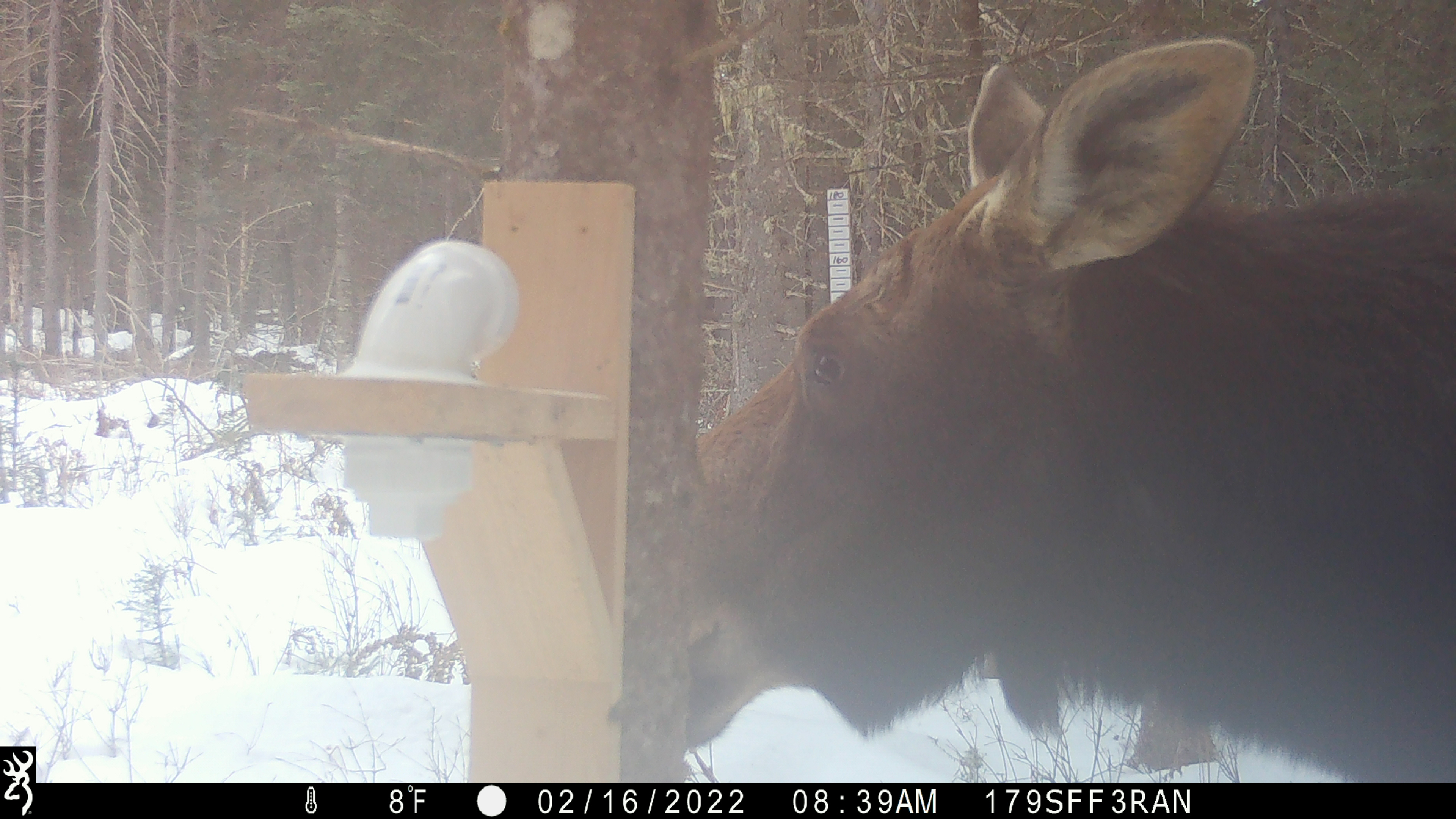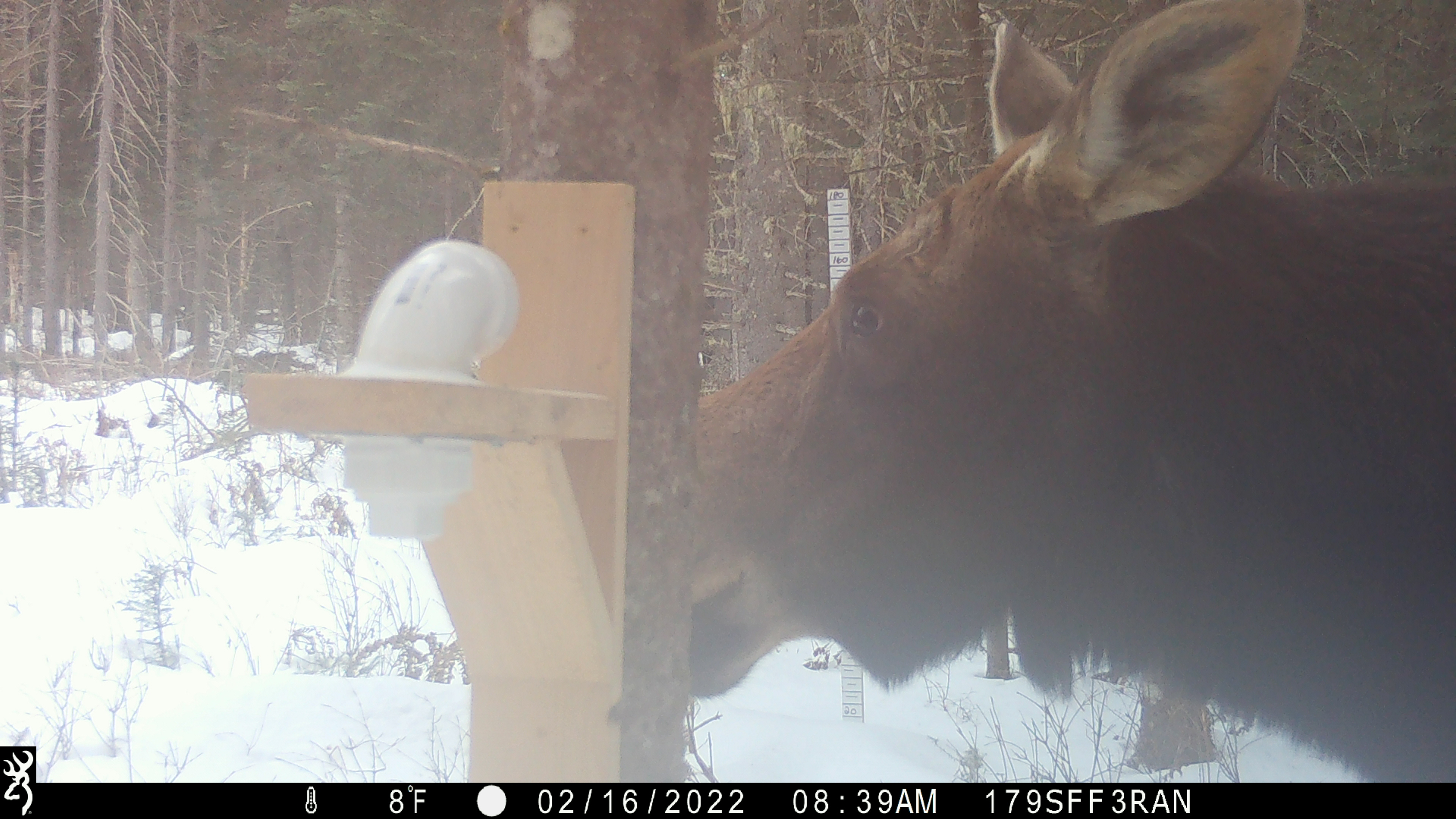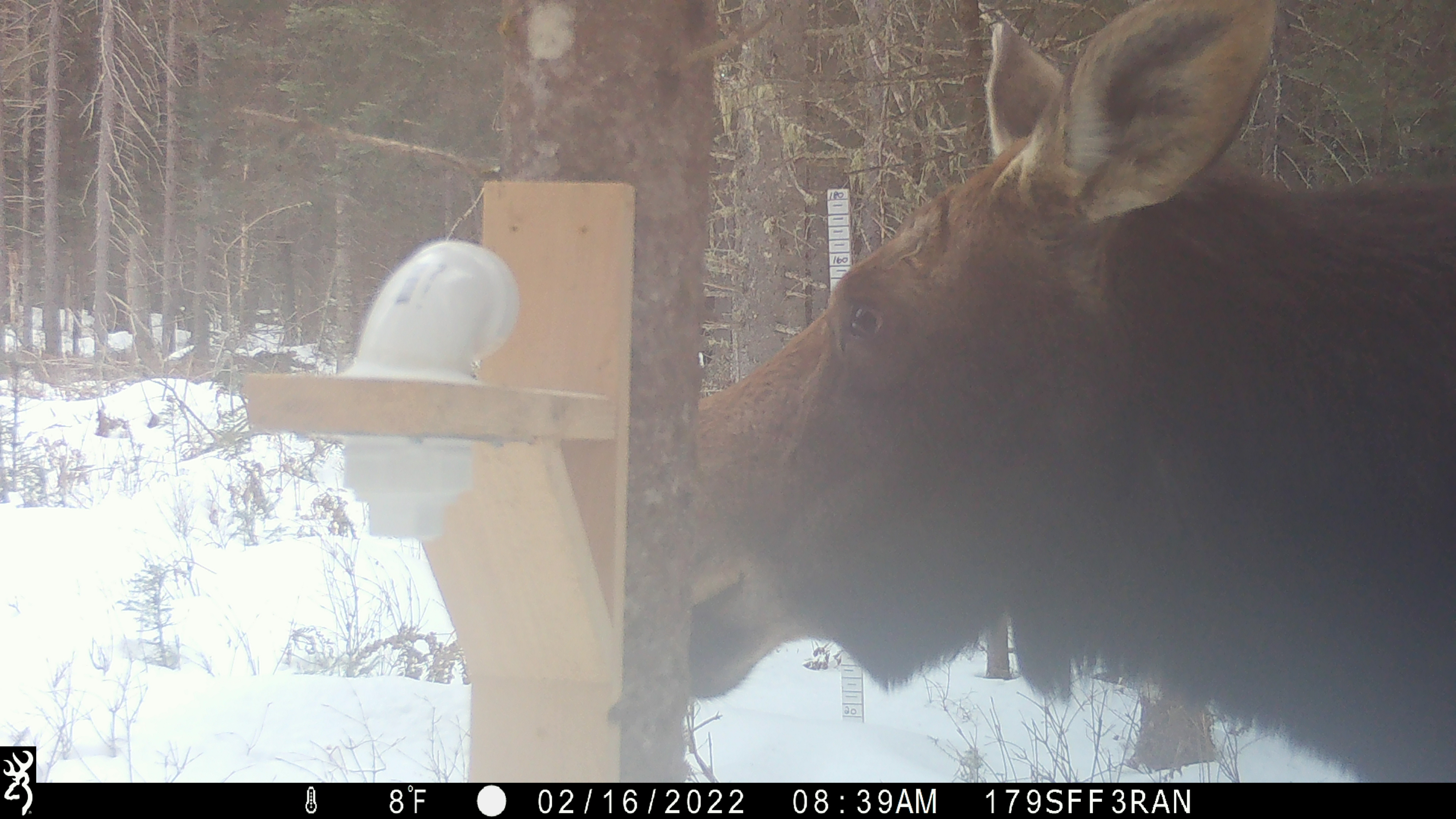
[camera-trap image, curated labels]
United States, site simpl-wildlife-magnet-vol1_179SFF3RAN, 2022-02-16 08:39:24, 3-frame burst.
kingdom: Animalia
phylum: Chordata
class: Mammalia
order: Artiodactyla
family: Cervidae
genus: Alces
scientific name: Alces alces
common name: moose